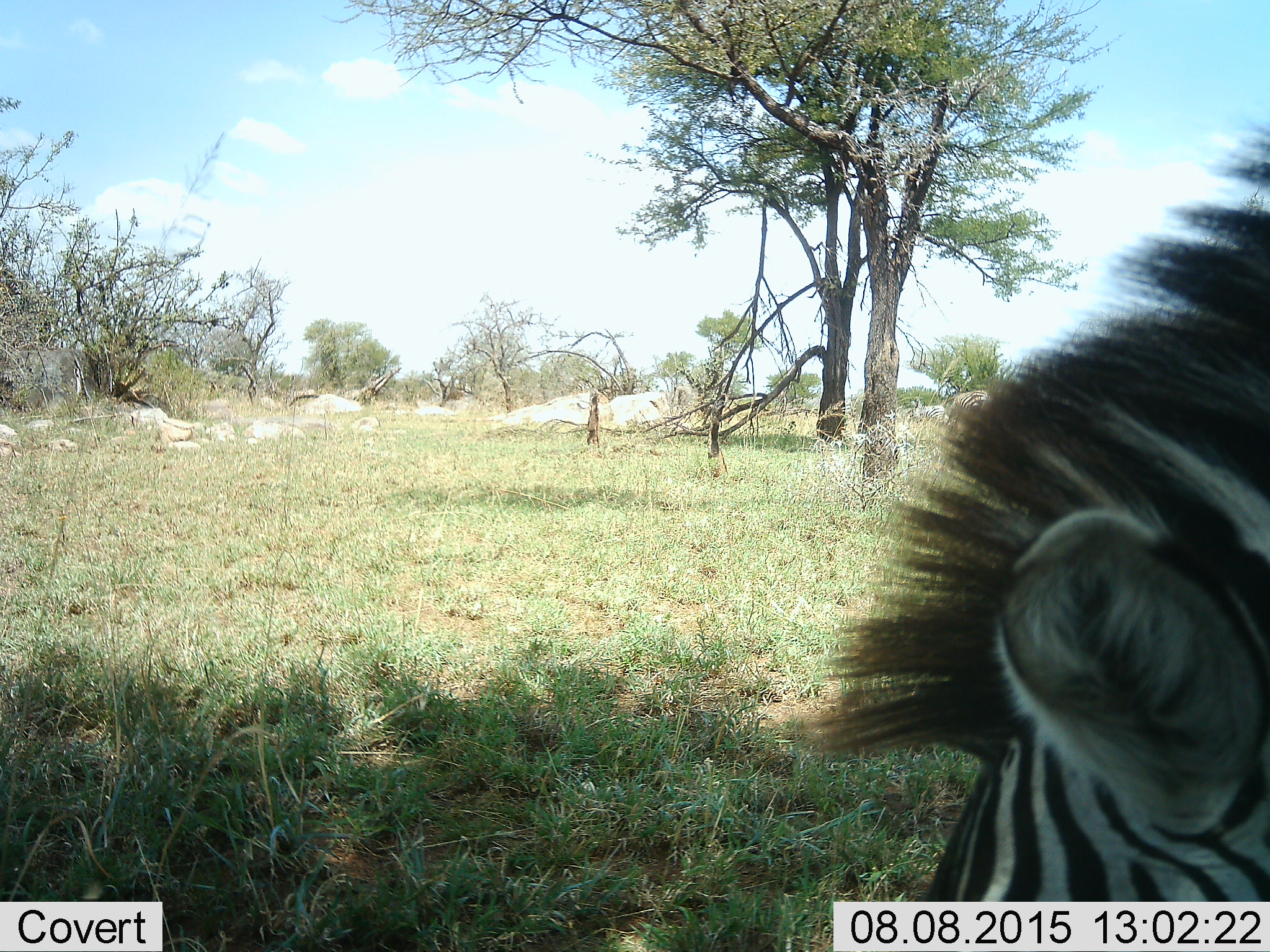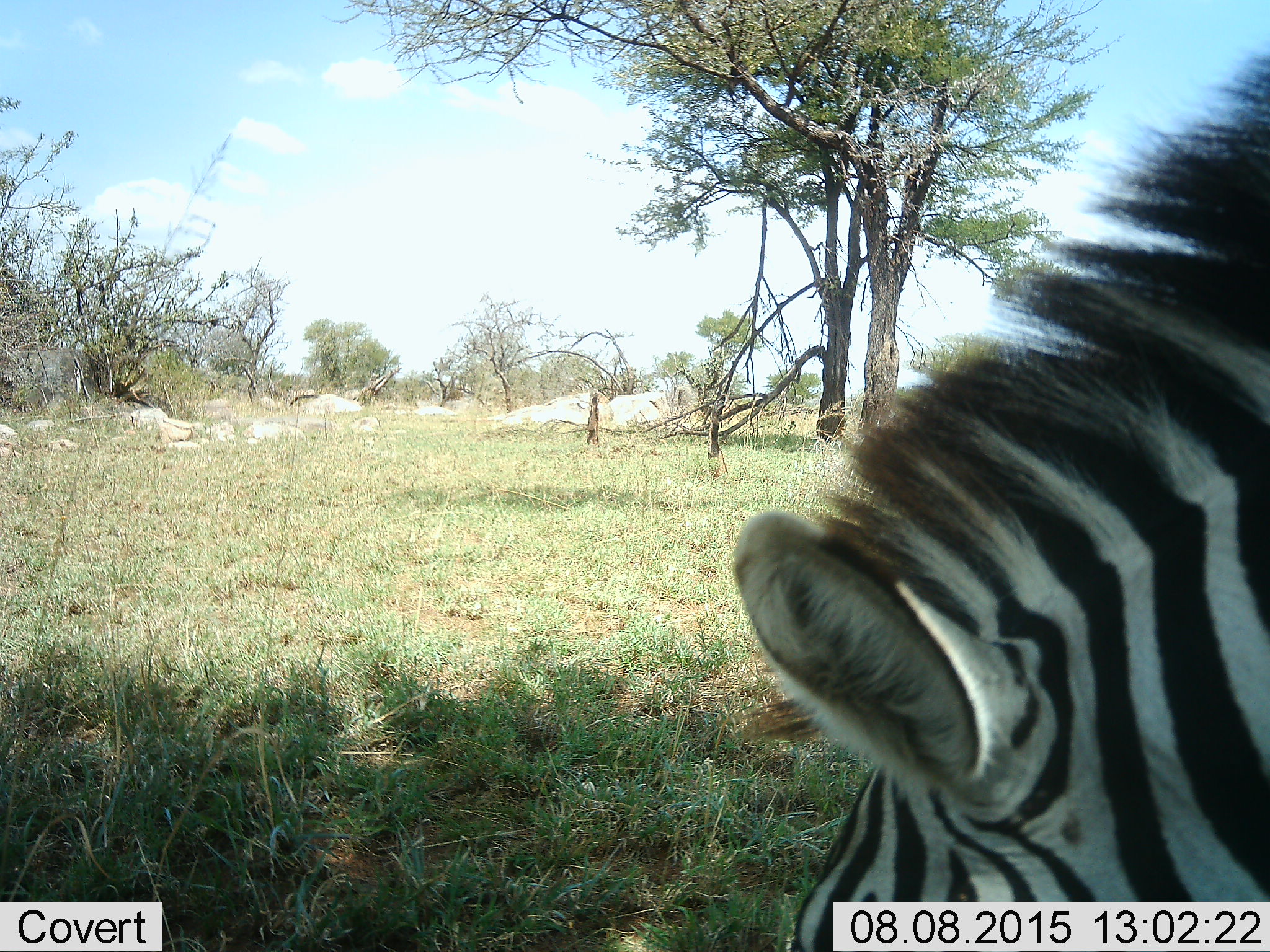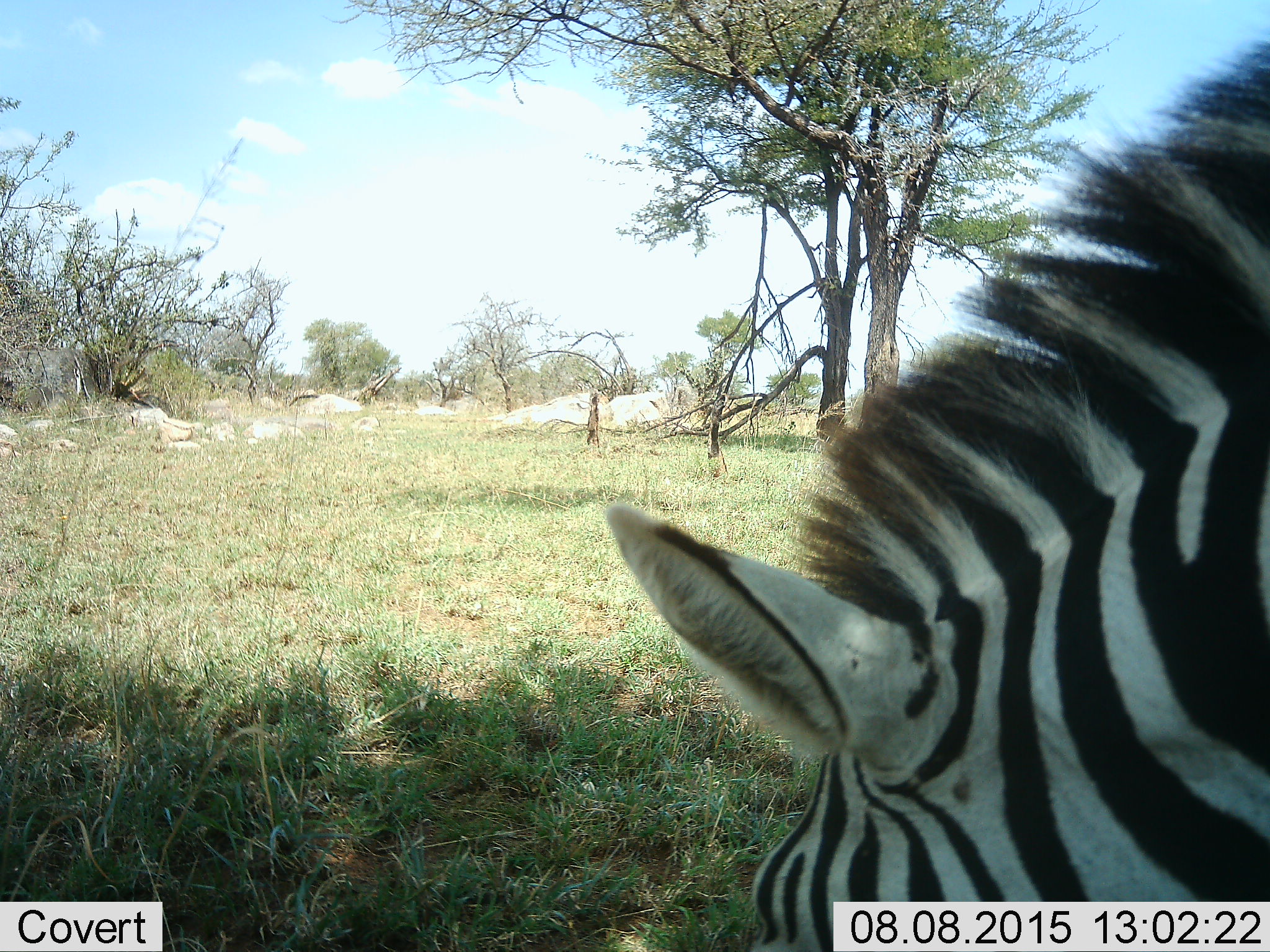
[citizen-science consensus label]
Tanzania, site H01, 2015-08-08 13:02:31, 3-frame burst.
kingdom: Animalia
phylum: Chordata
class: Mammalia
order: Perissodactyla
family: Equidae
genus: Equus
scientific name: Equus quagga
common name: plains zebra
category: zebra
Zebra (plains zebra) (Equus quagga), count 1. Behavior (volunteer vote fractions): standing 20%, resting 0%, moving 20%, interacting 0%. Young present (vote fraction): 0%. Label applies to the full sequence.